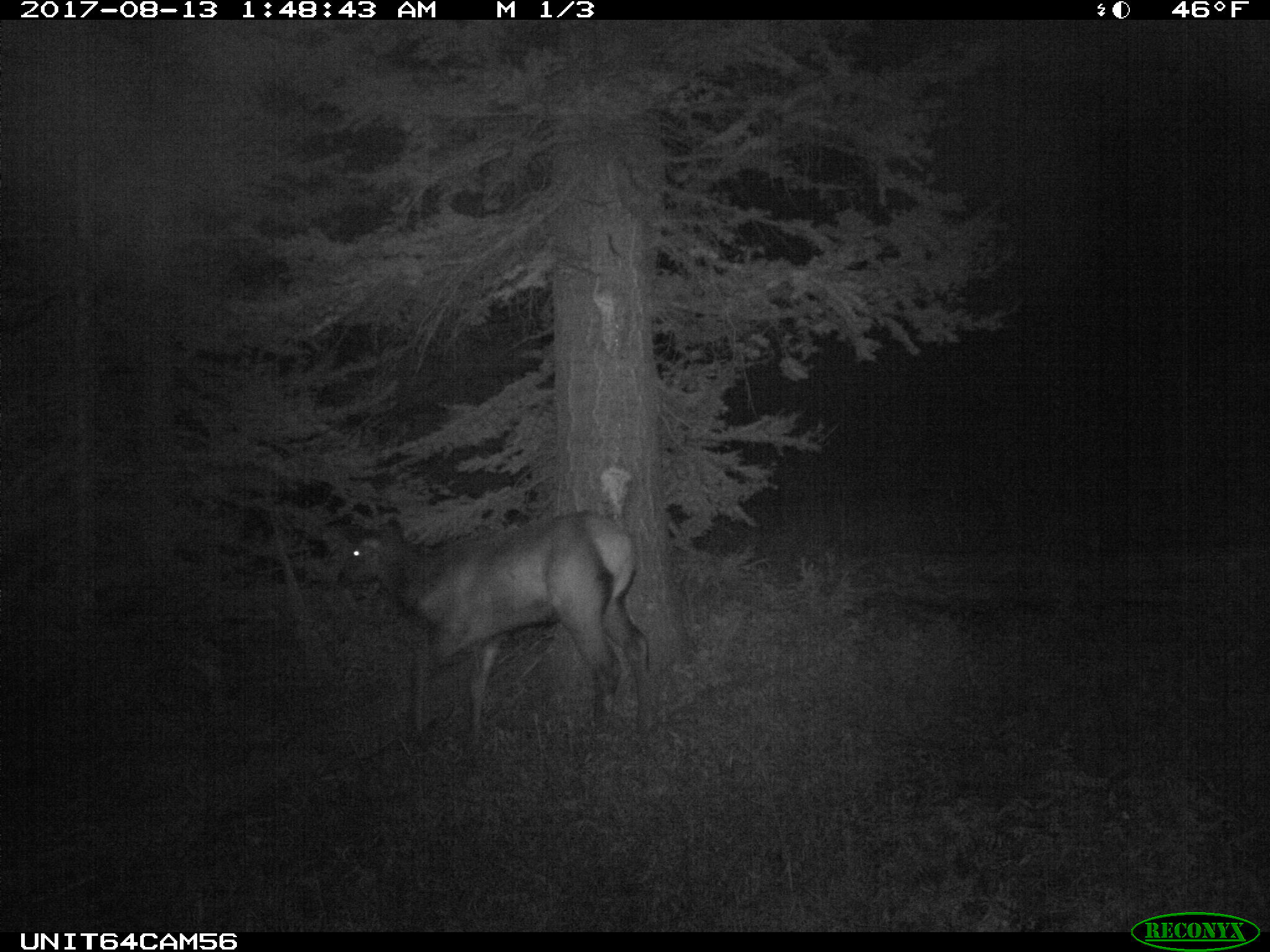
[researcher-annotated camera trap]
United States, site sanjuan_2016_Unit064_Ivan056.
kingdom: Animalia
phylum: Chordata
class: Mammalia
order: Artiodactyla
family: Cervidae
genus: Cervus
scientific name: Cervus elaphus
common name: red deer